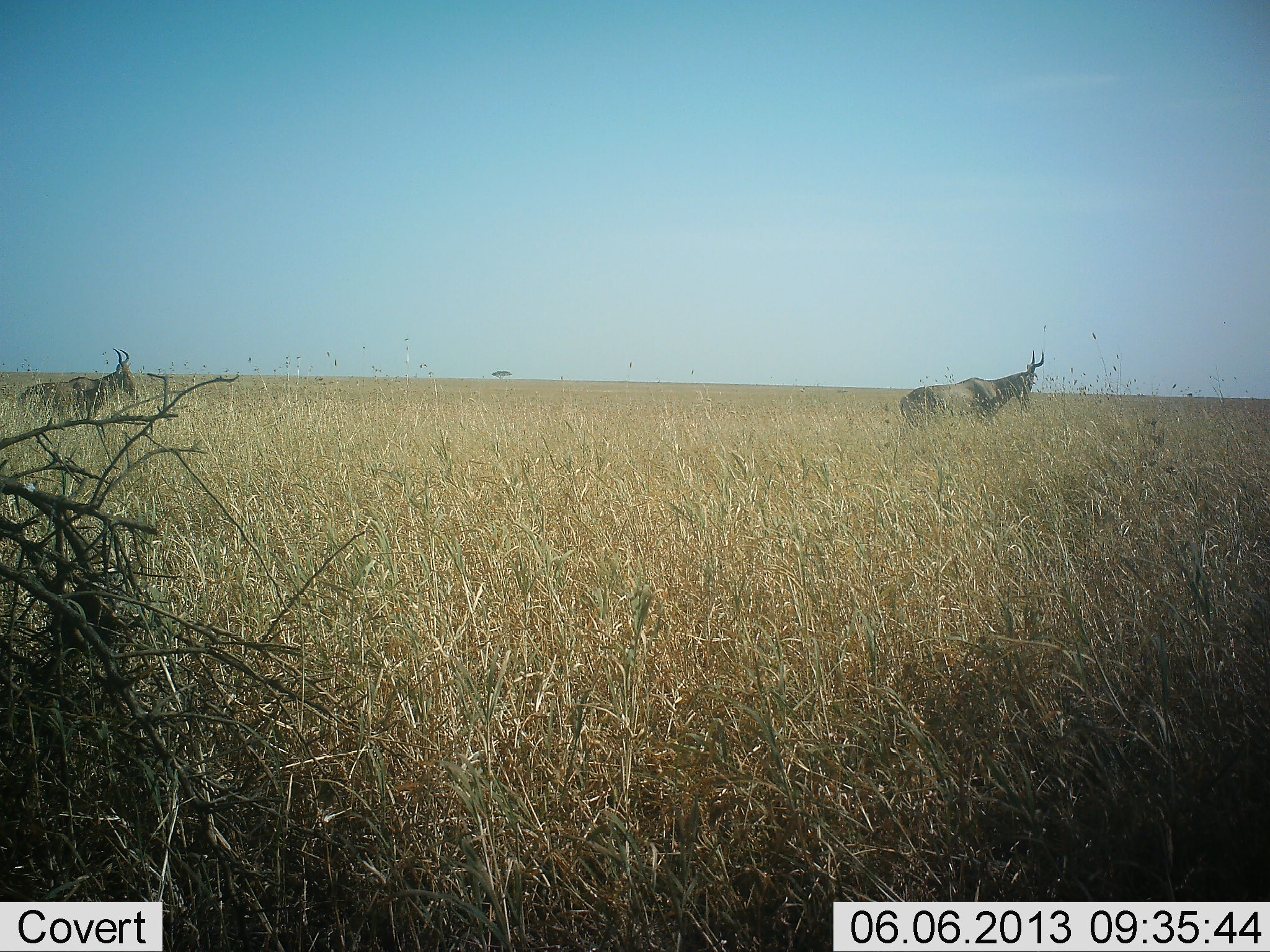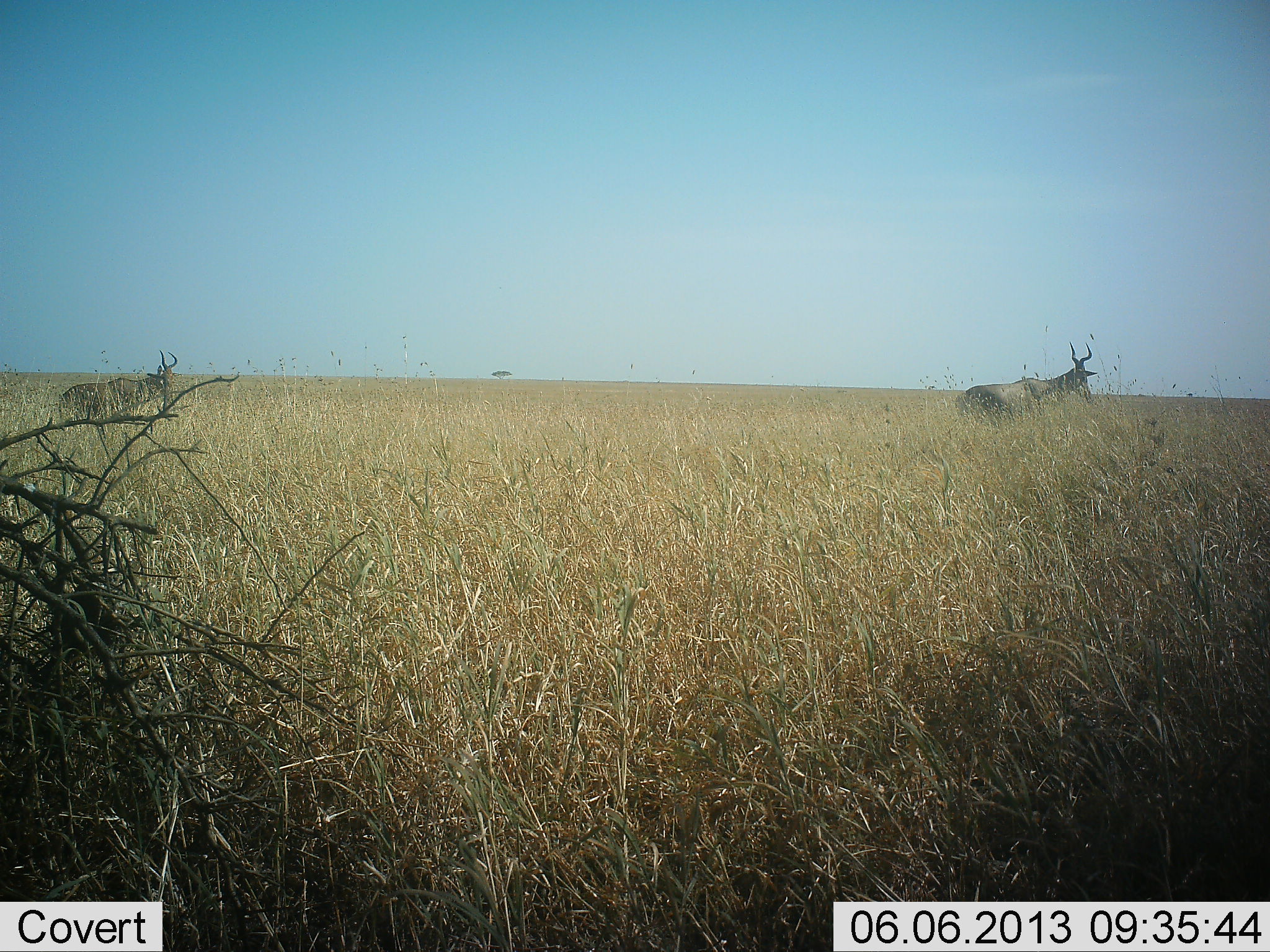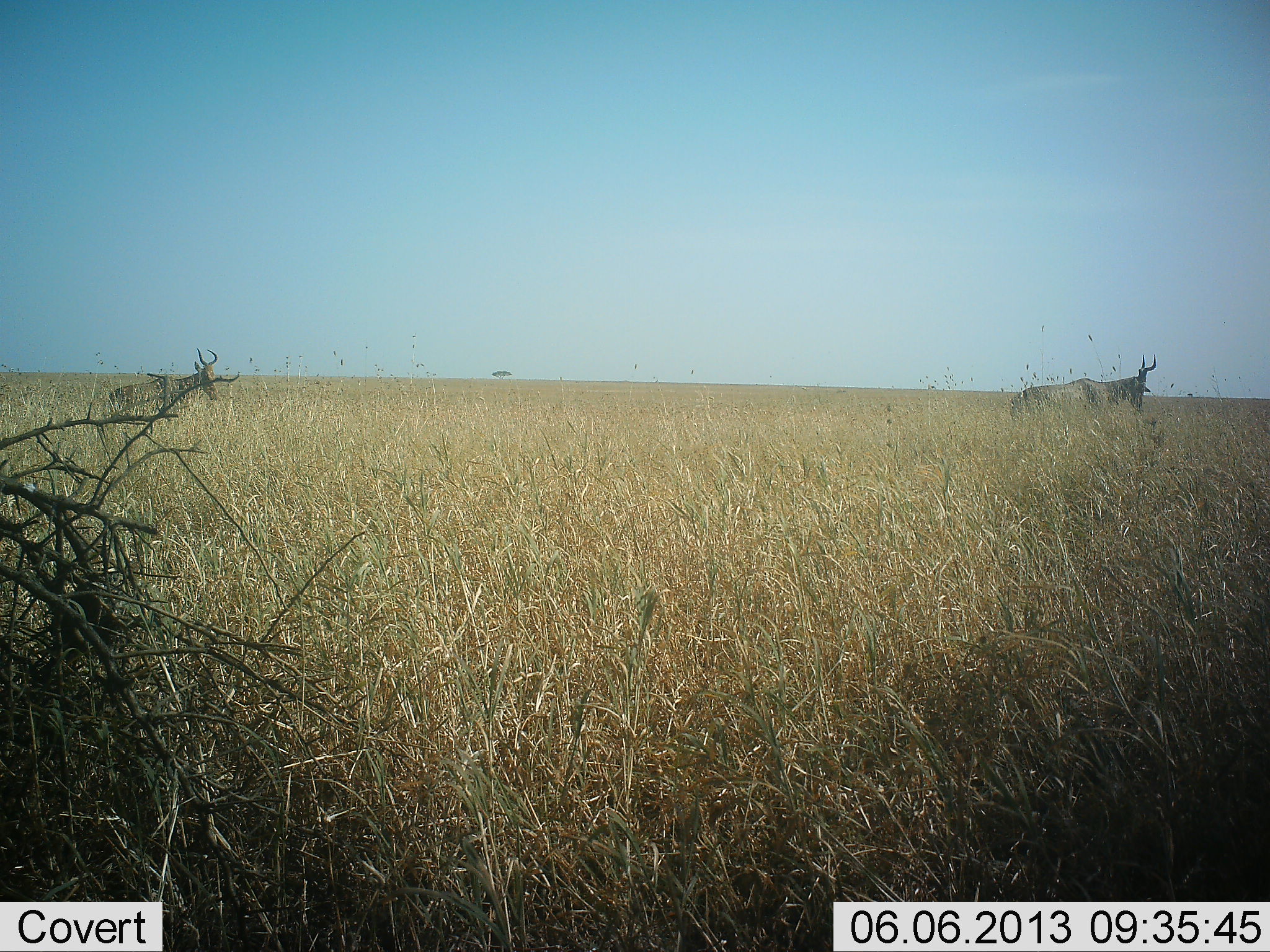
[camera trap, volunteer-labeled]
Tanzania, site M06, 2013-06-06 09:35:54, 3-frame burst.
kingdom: Animalia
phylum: Chordata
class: Mammalia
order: Artiodactyla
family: Bovidae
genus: Alcelaphus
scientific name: Alcelaphus buselaphus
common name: hartebeest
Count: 2.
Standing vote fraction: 12%.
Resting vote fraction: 0%.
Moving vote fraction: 92%.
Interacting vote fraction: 0%.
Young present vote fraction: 0%.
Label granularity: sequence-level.